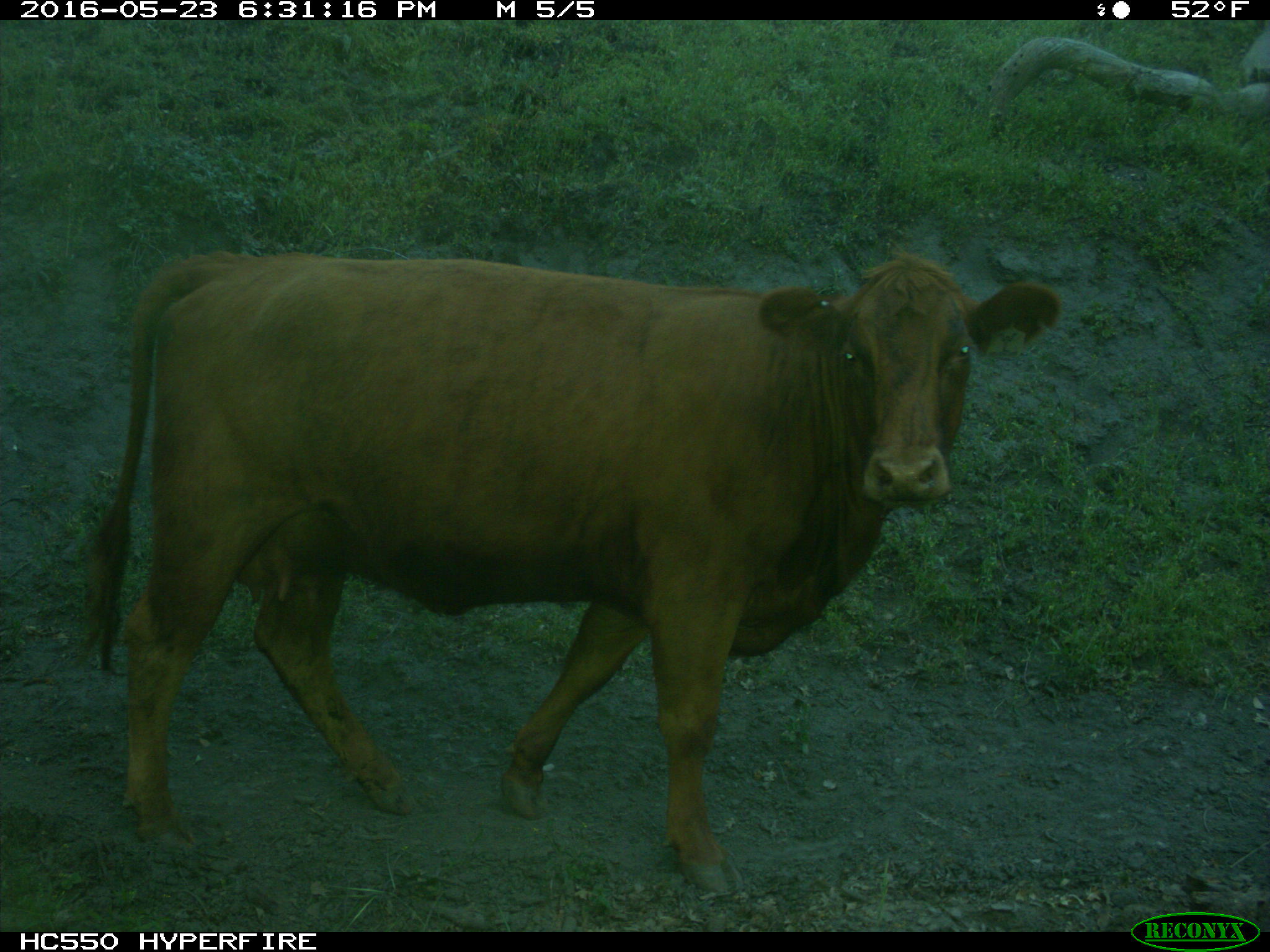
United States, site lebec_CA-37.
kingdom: Animalia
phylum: Chordata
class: Mammalia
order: Artiodactyla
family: Bovidae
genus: Bos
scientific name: Bos taurus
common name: domestic cow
Bos taurus (domestic cow).